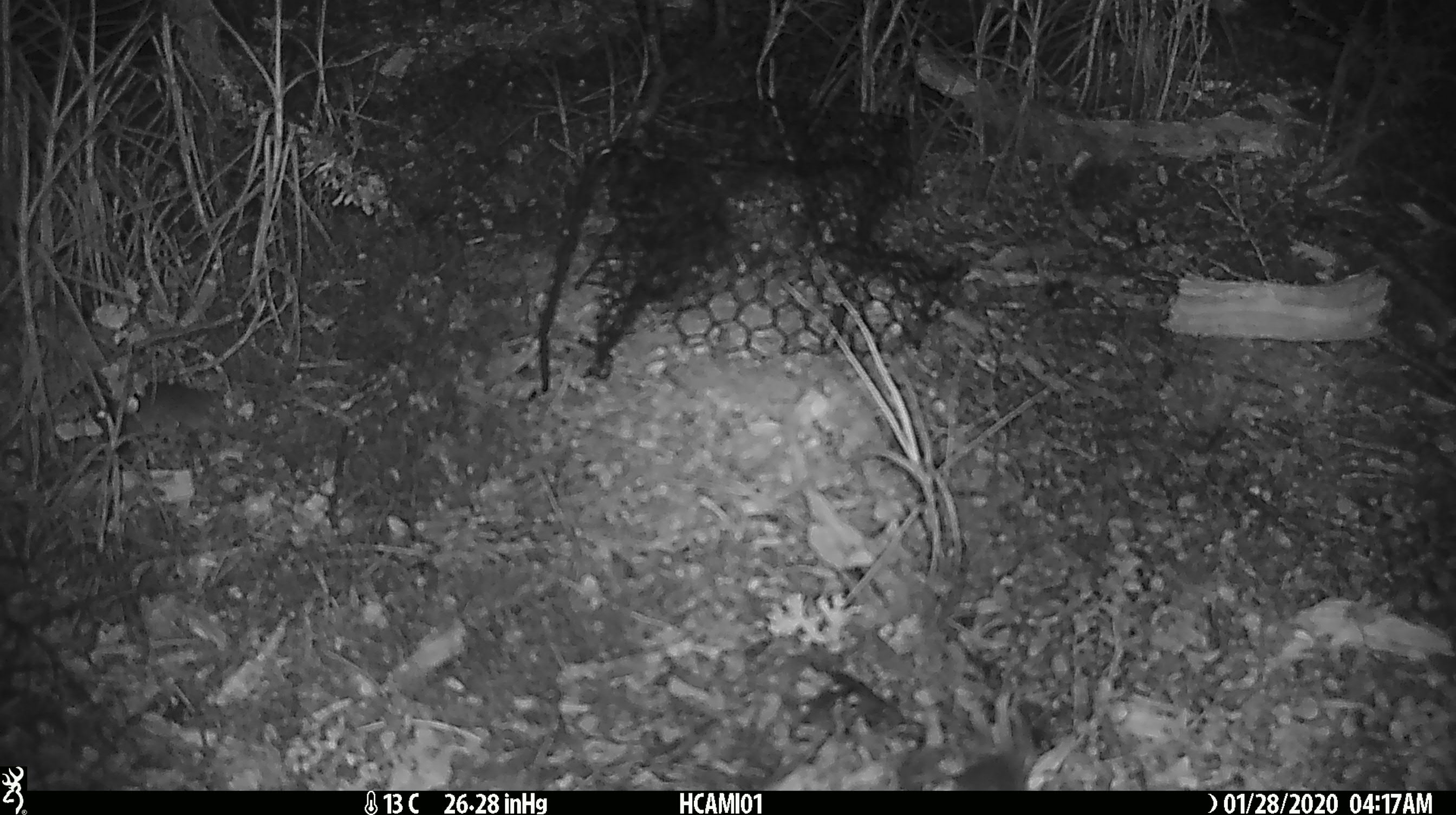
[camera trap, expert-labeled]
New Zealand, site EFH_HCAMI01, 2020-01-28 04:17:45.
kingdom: Animalia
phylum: Chordata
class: Mammalia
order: Rodentia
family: Muridae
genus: Mus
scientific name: Mus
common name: mouse